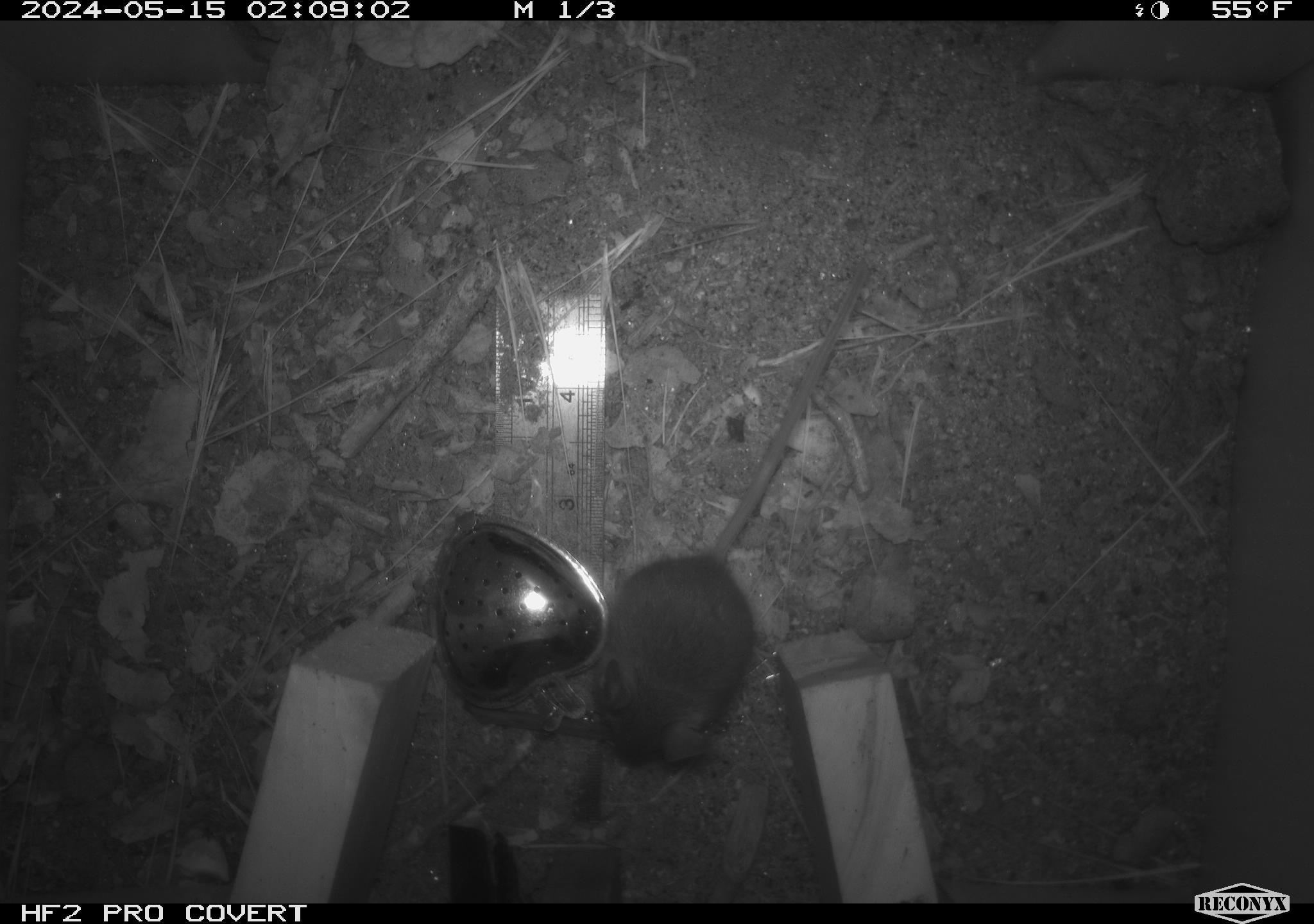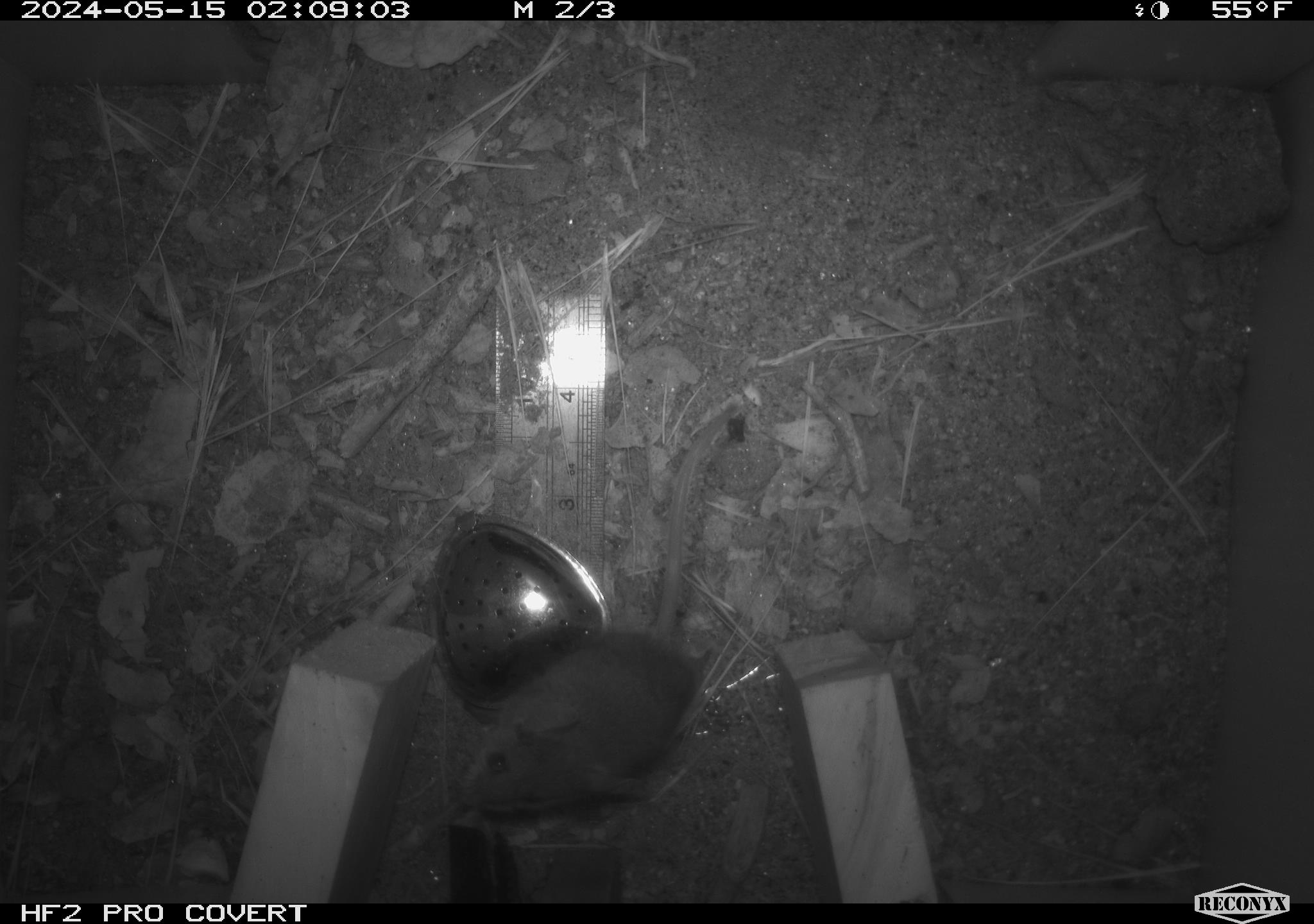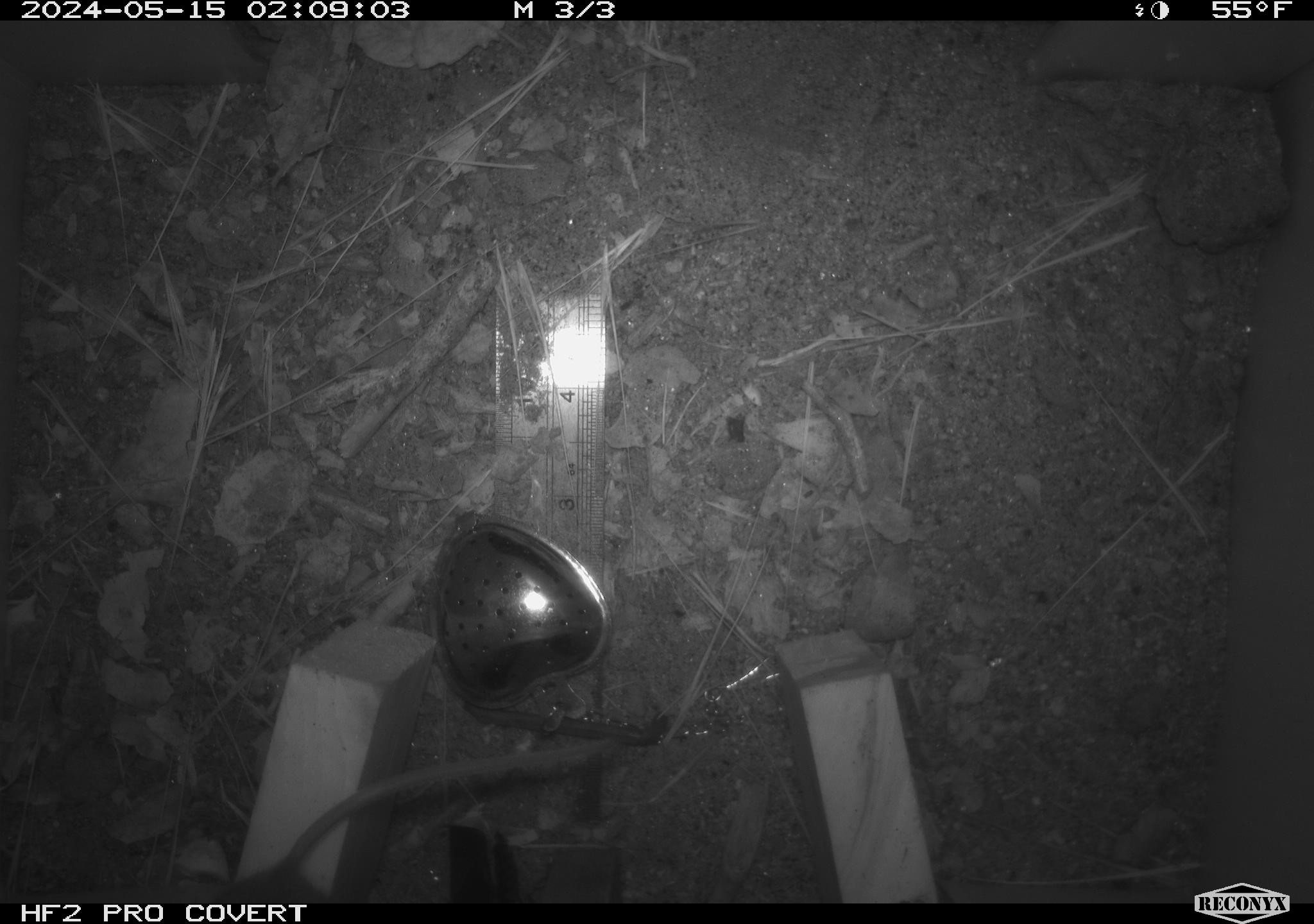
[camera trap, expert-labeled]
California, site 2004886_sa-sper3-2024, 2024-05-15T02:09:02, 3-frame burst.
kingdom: Animalia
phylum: Chordata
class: Mammalia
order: Rodentia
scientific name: Rodentia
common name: mouse species